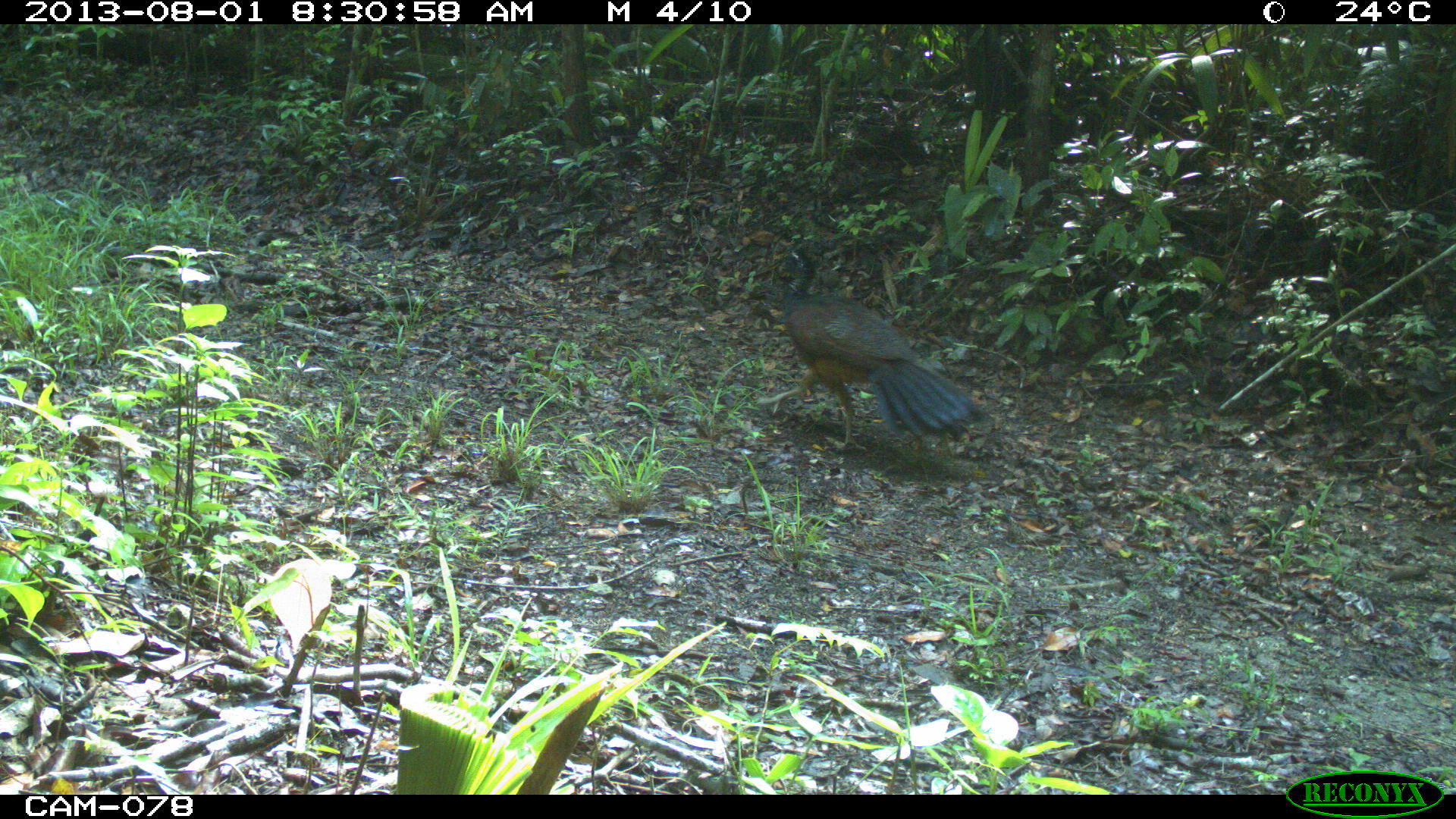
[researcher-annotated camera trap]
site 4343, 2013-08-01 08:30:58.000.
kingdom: Animalia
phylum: Chordata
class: Aves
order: Galliformes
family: Cracidae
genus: Crax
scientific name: Crax rubra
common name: great curassow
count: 1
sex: female